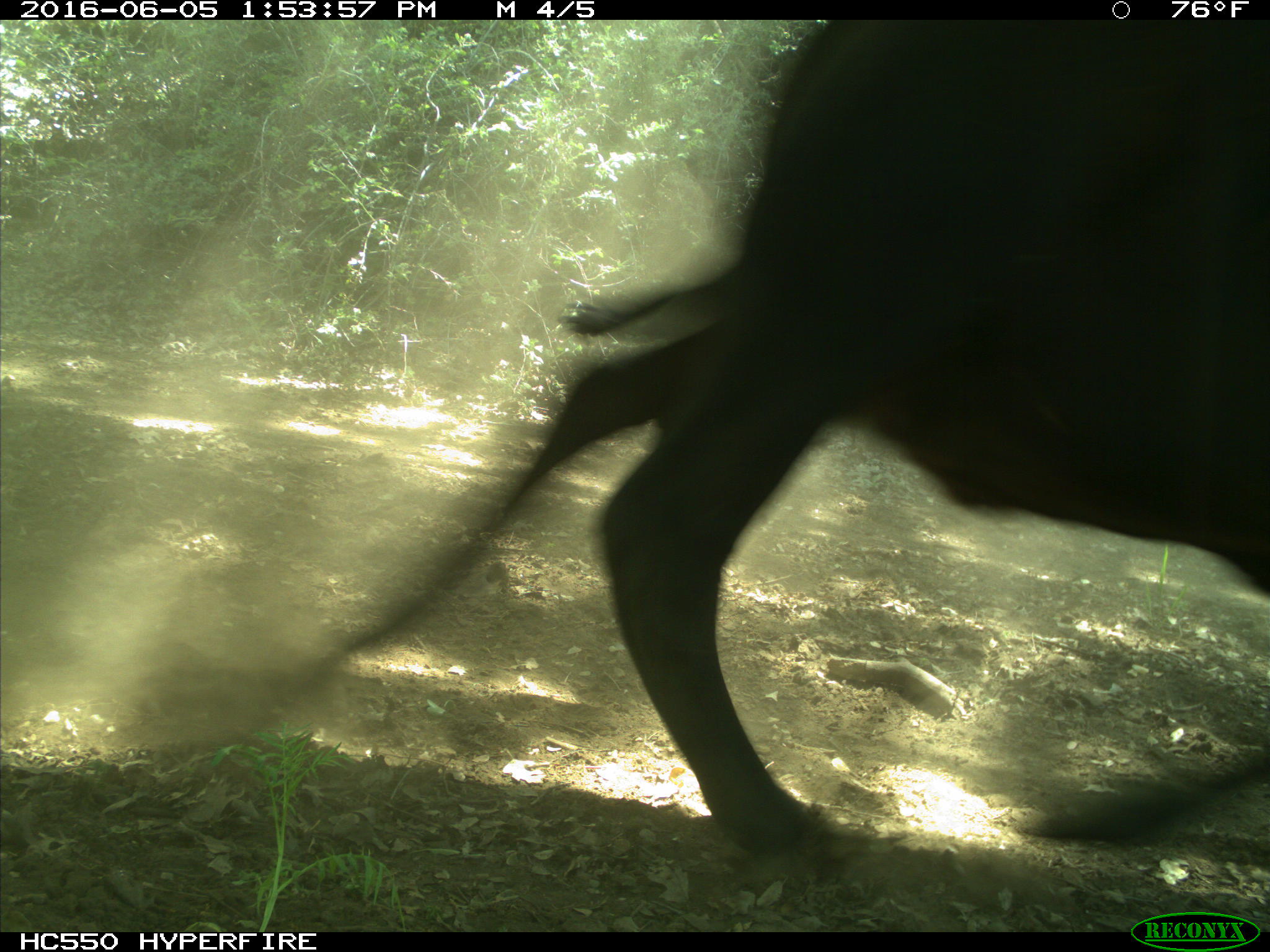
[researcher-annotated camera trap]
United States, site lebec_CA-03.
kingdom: Animalia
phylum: Chordata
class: Mammalia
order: Artiodactyla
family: Bovidae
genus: Bos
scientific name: Bos taurus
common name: domestic cow